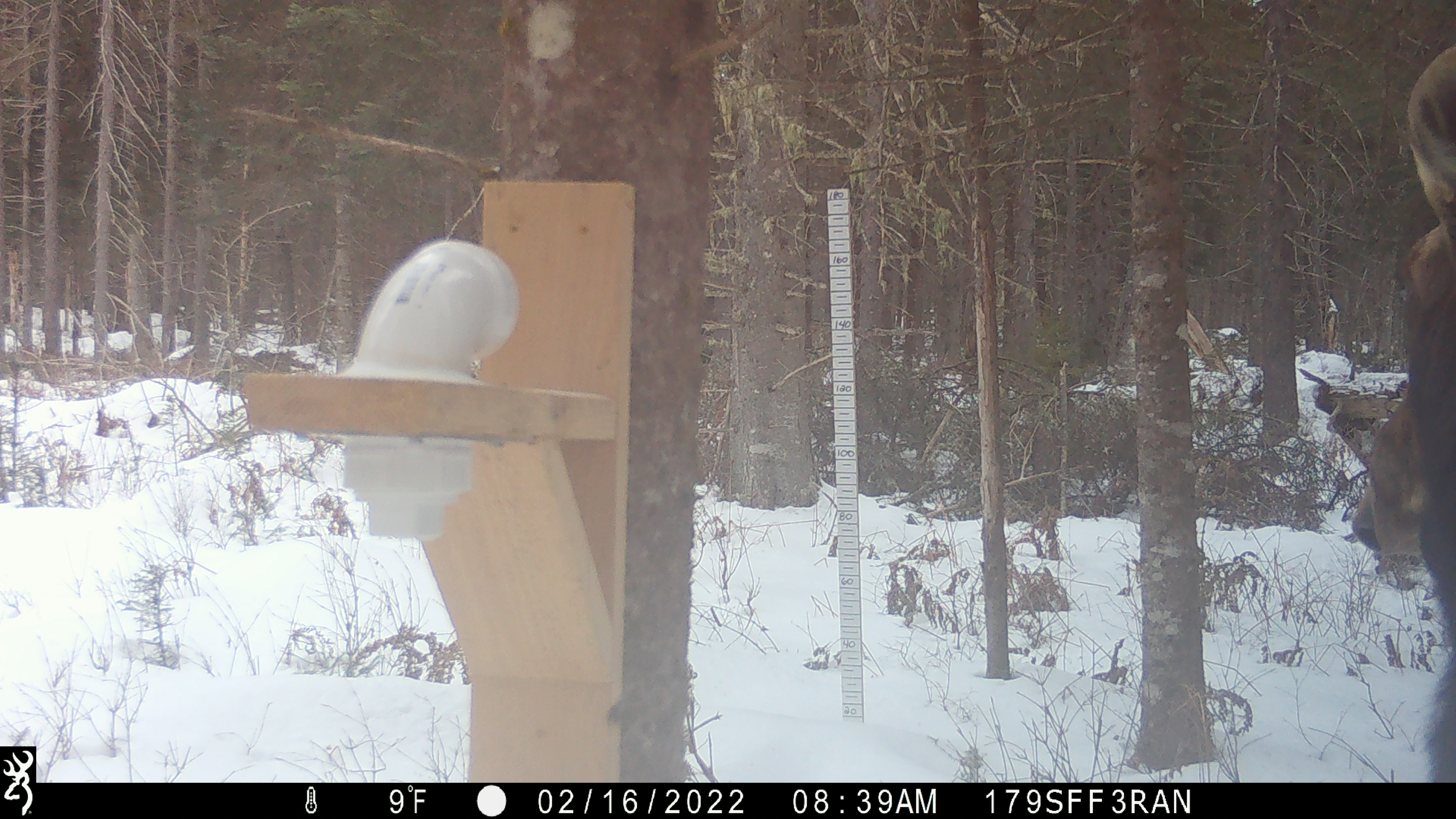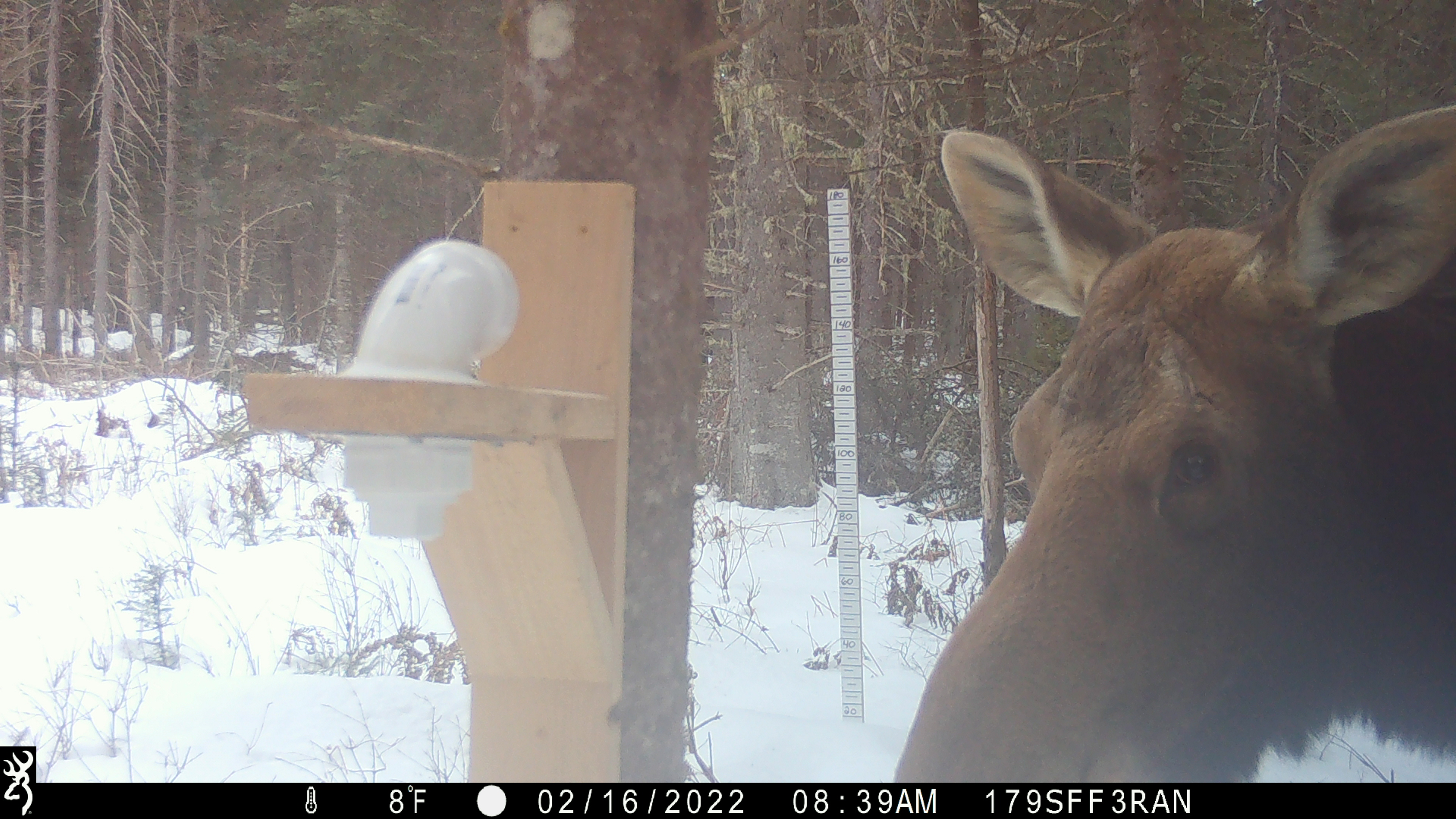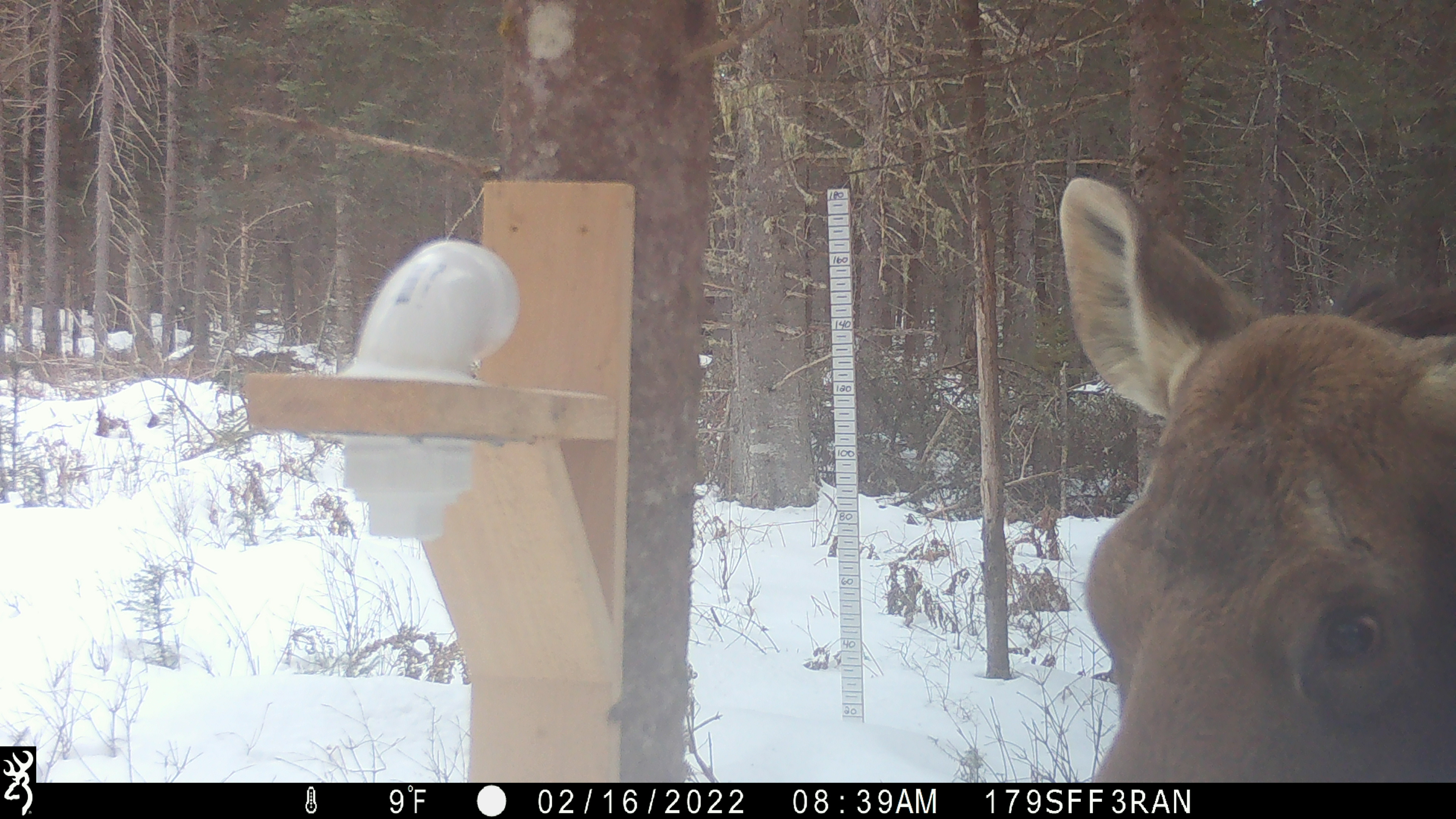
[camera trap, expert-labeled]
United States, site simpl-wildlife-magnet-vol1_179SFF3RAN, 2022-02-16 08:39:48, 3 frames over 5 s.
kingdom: Animalia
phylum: Chordata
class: Mammalia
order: Artiodactyla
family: Cervidae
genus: Alces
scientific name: Alces alces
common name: moose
Moose (Alces alces).